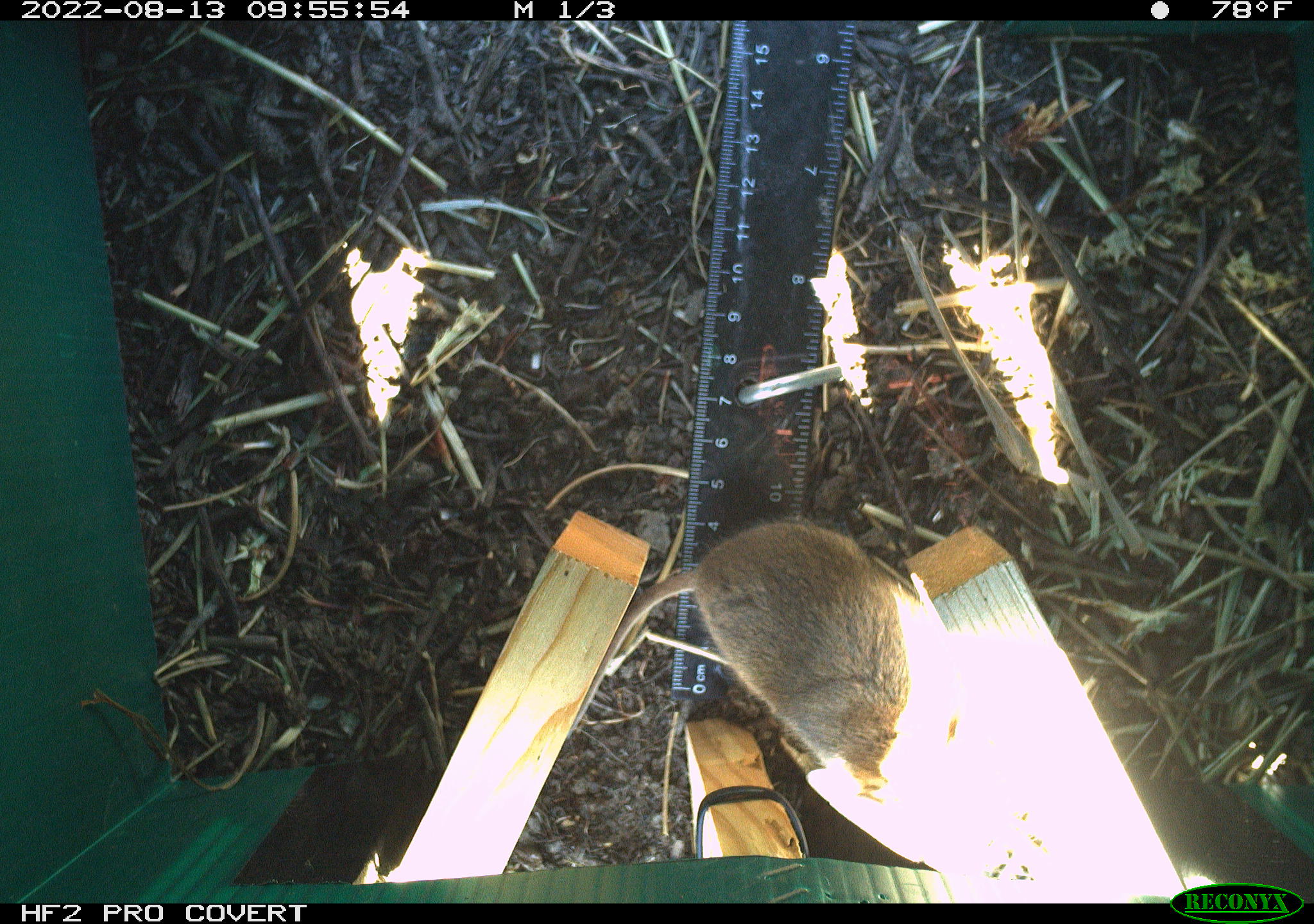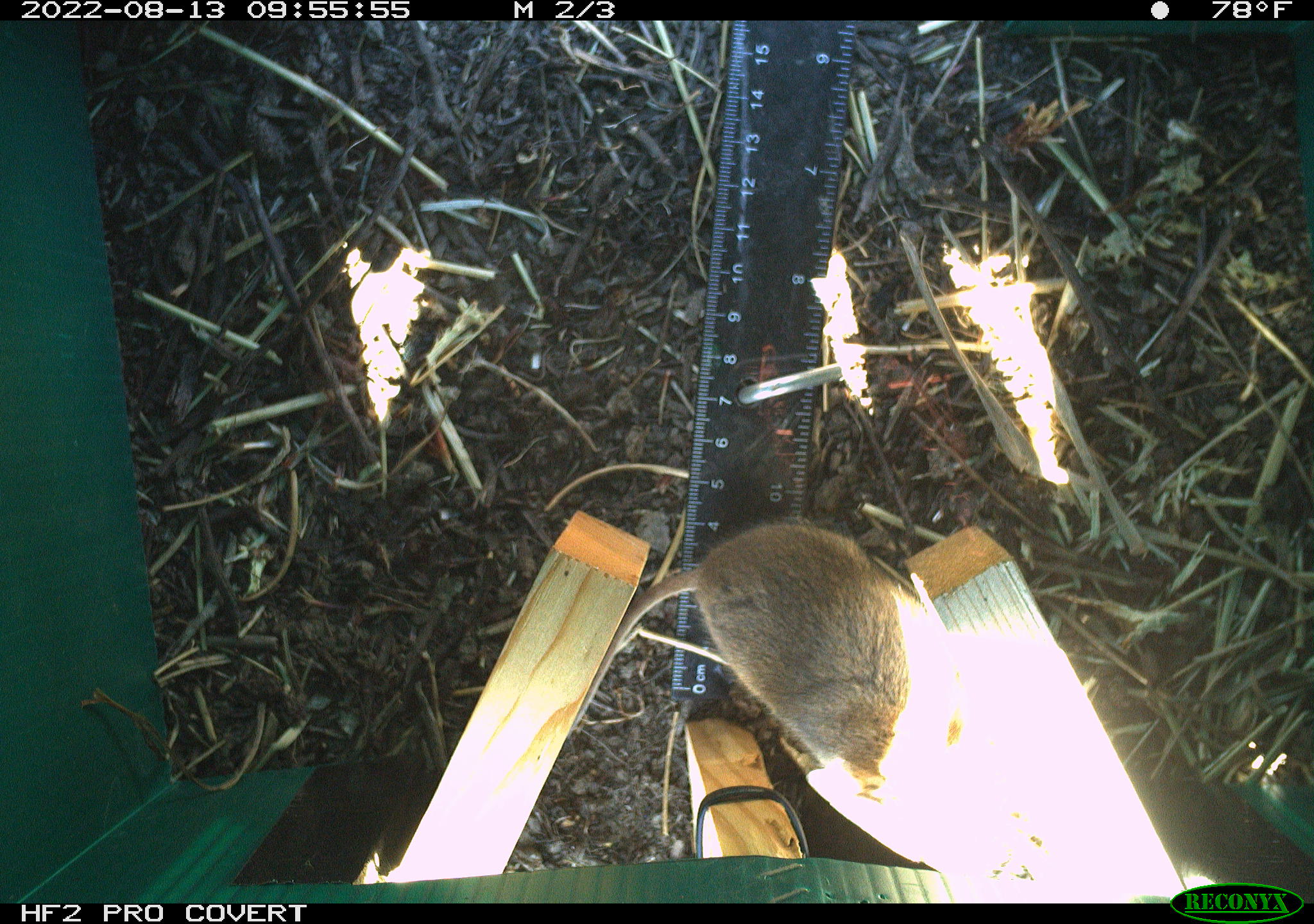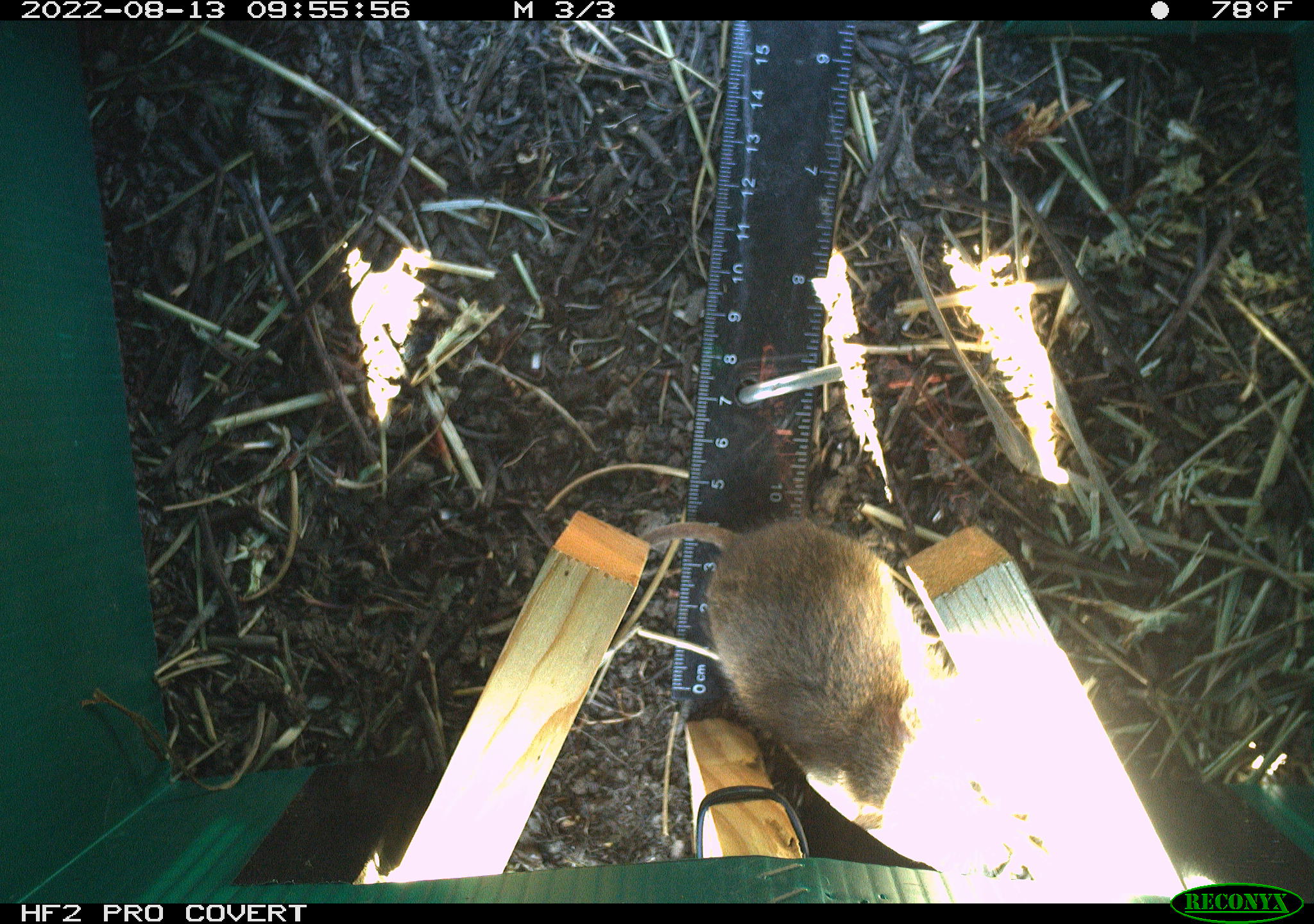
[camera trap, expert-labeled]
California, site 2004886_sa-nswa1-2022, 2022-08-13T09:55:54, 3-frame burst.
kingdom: Animalia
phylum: Chordata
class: Mammalia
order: Rodentia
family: Cricetidae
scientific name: Cricetidae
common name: hamsters, voles, lemmings, and allies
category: cricetidae family